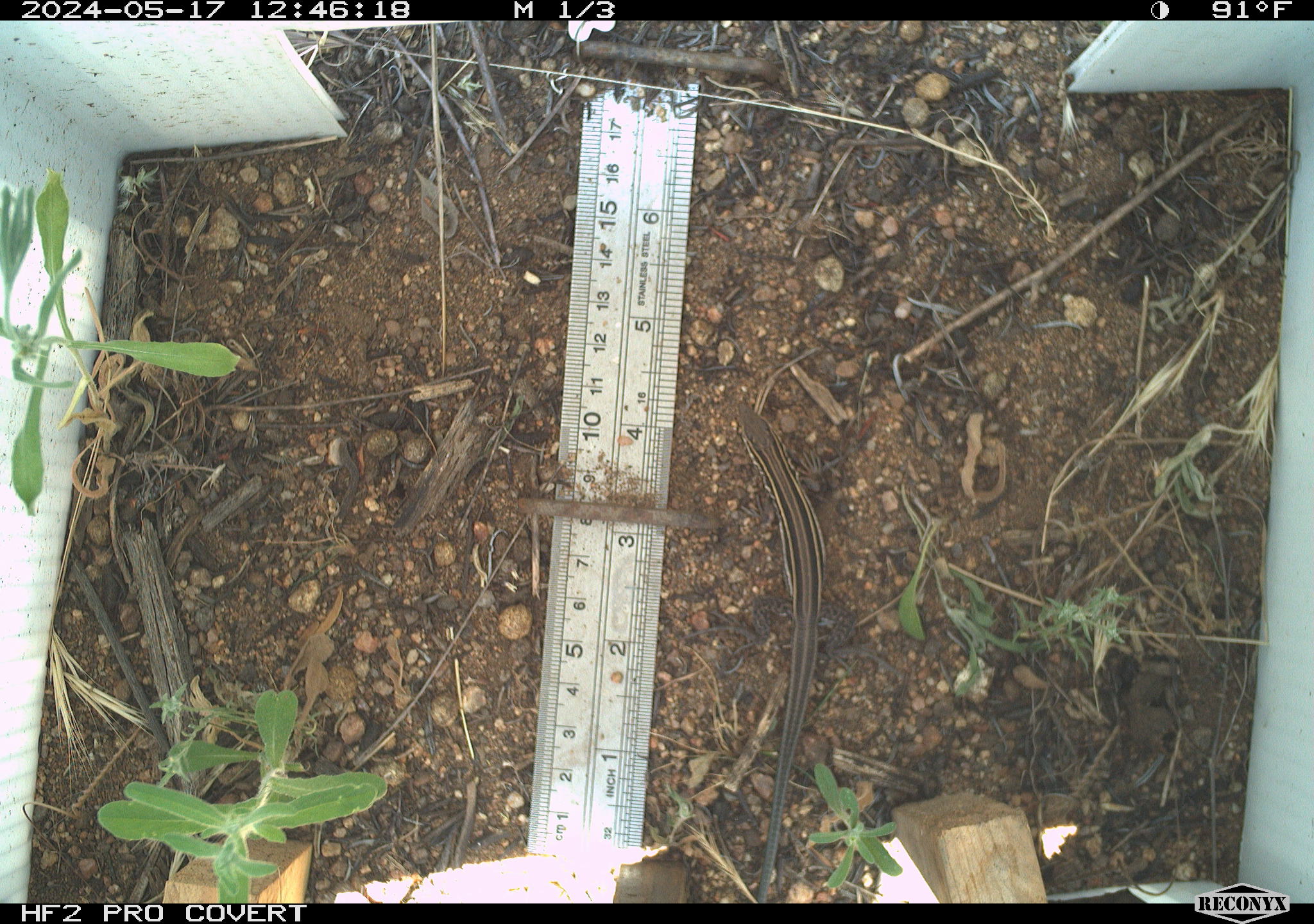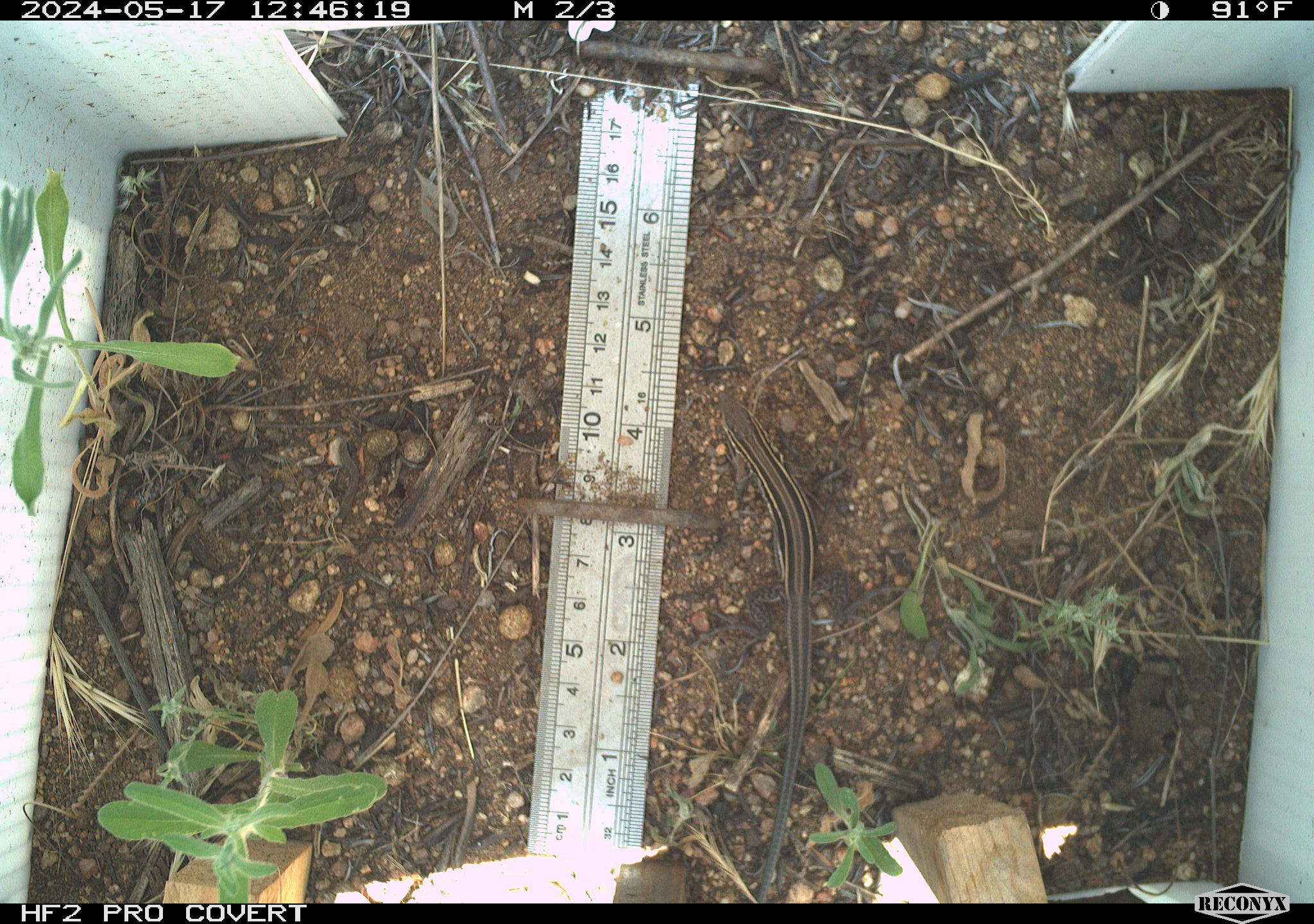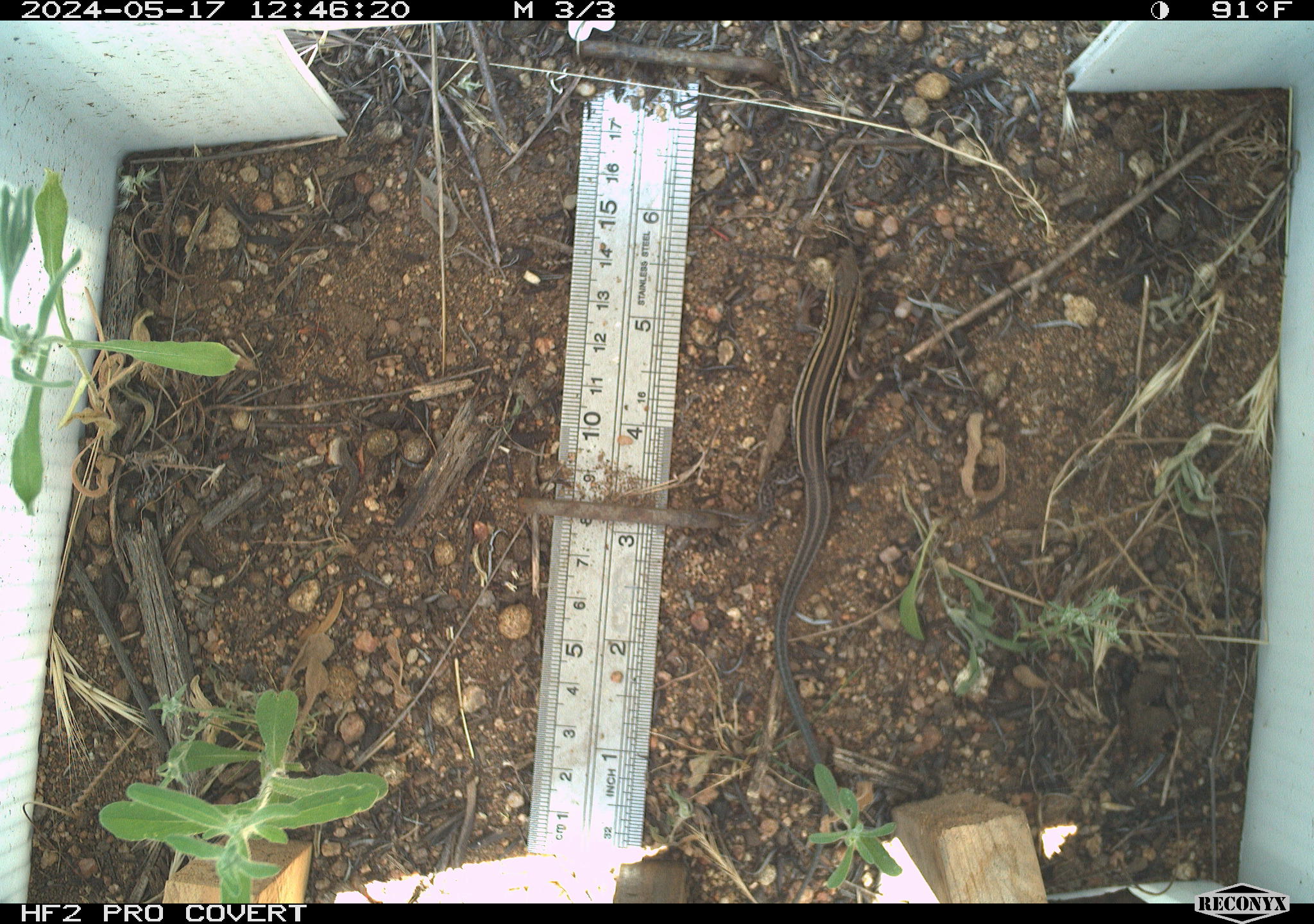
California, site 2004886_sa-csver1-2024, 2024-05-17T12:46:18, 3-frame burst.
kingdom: Animalia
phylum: Chordata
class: Reptilia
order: Squamata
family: Teiidae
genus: Aspidoscelis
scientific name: Aspidoscelis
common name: whiptail lizards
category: aspidoscelis species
Aspidoscelis species (whiptail lizards) (Aspidoscelis).